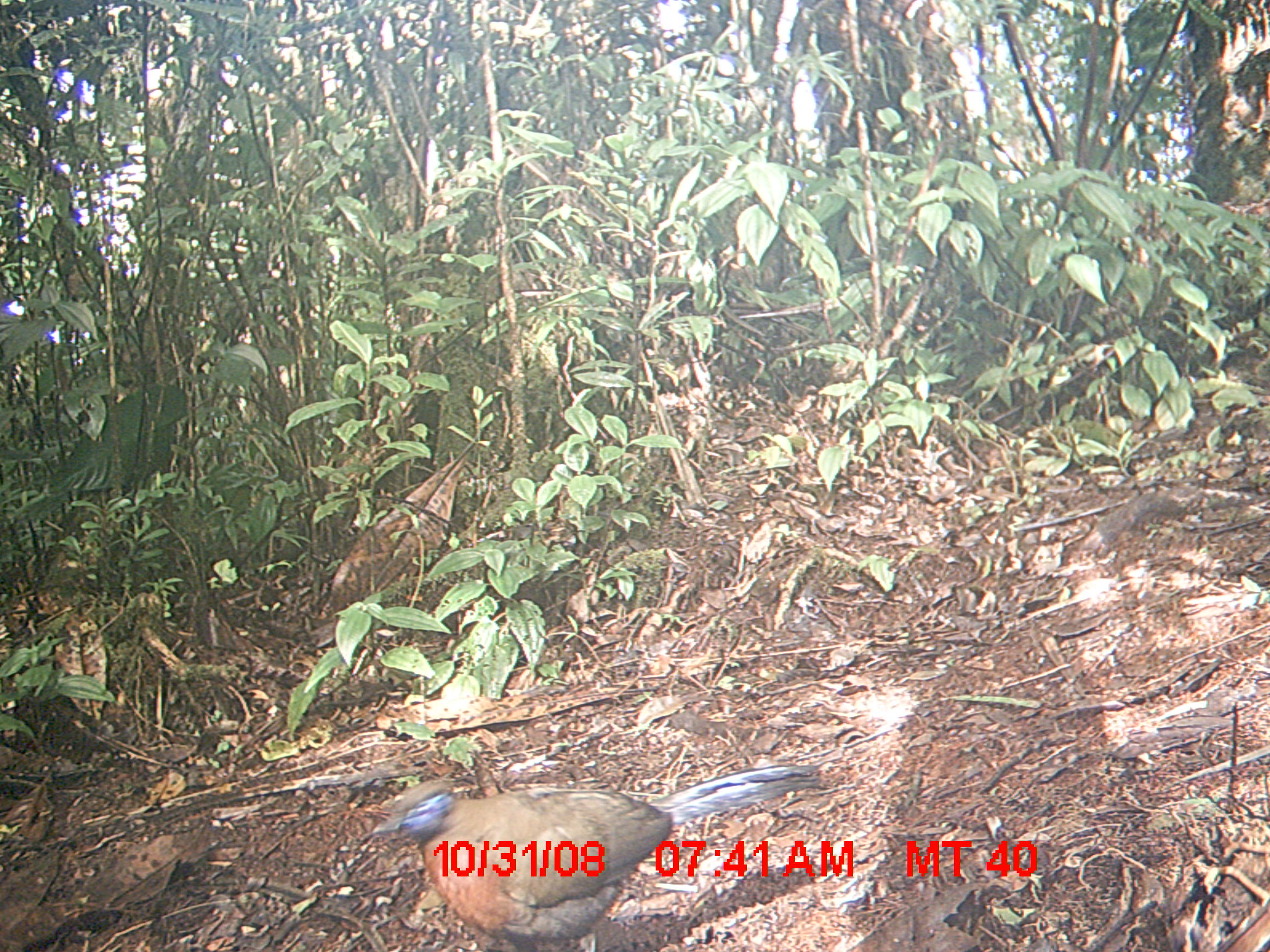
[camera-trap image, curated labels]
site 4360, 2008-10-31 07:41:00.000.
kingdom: Animalia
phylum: Chordata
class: Aves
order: Cuculiformes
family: Cuculidae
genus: Coua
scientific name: Coua serriana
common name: red-breasted coua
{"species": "Coua serriana (red-breasted coua)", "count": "1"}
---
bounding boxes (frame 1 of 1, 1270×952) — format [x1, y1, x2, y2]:
coua serriana: [369, 763, 821, 948]